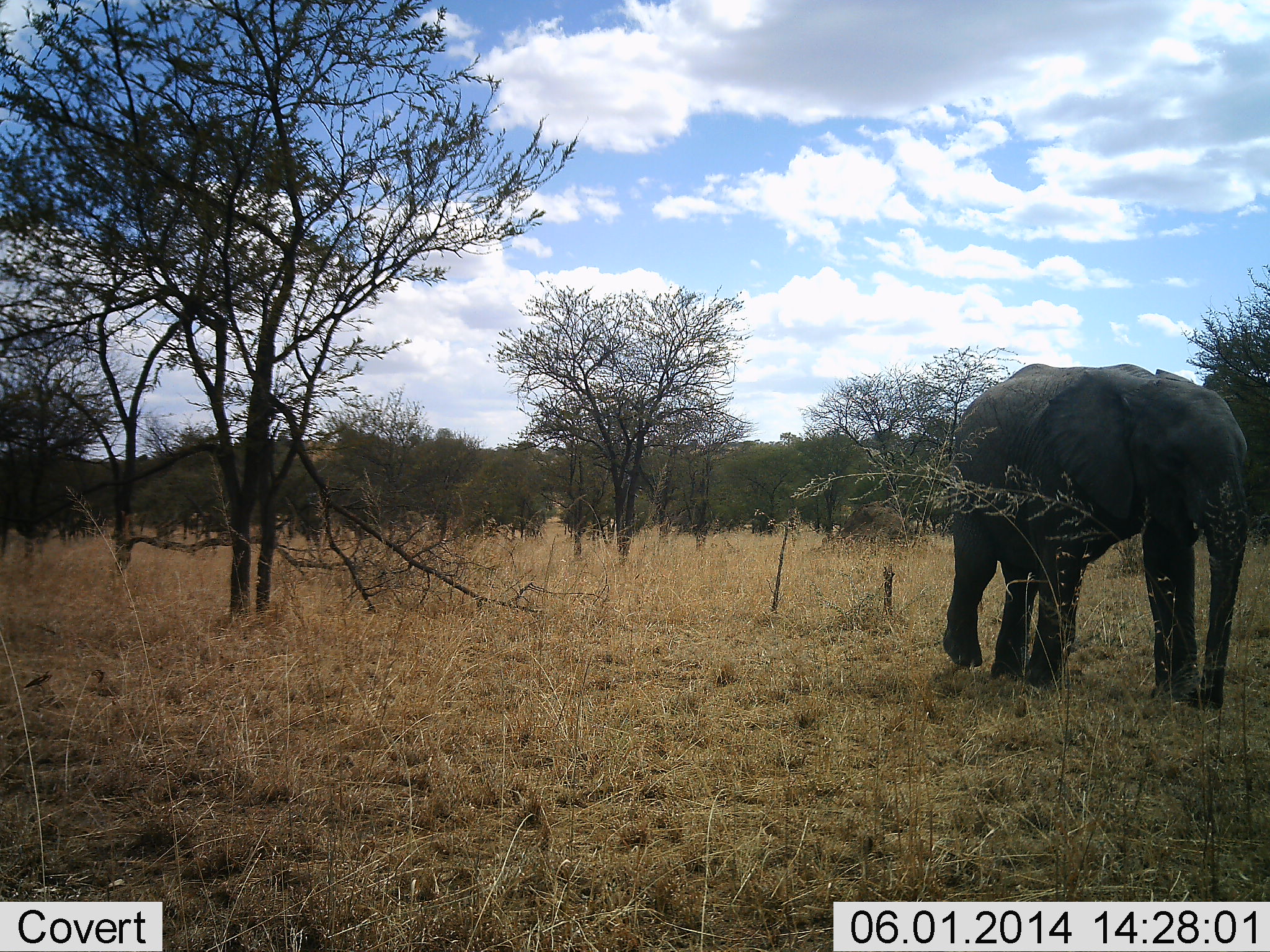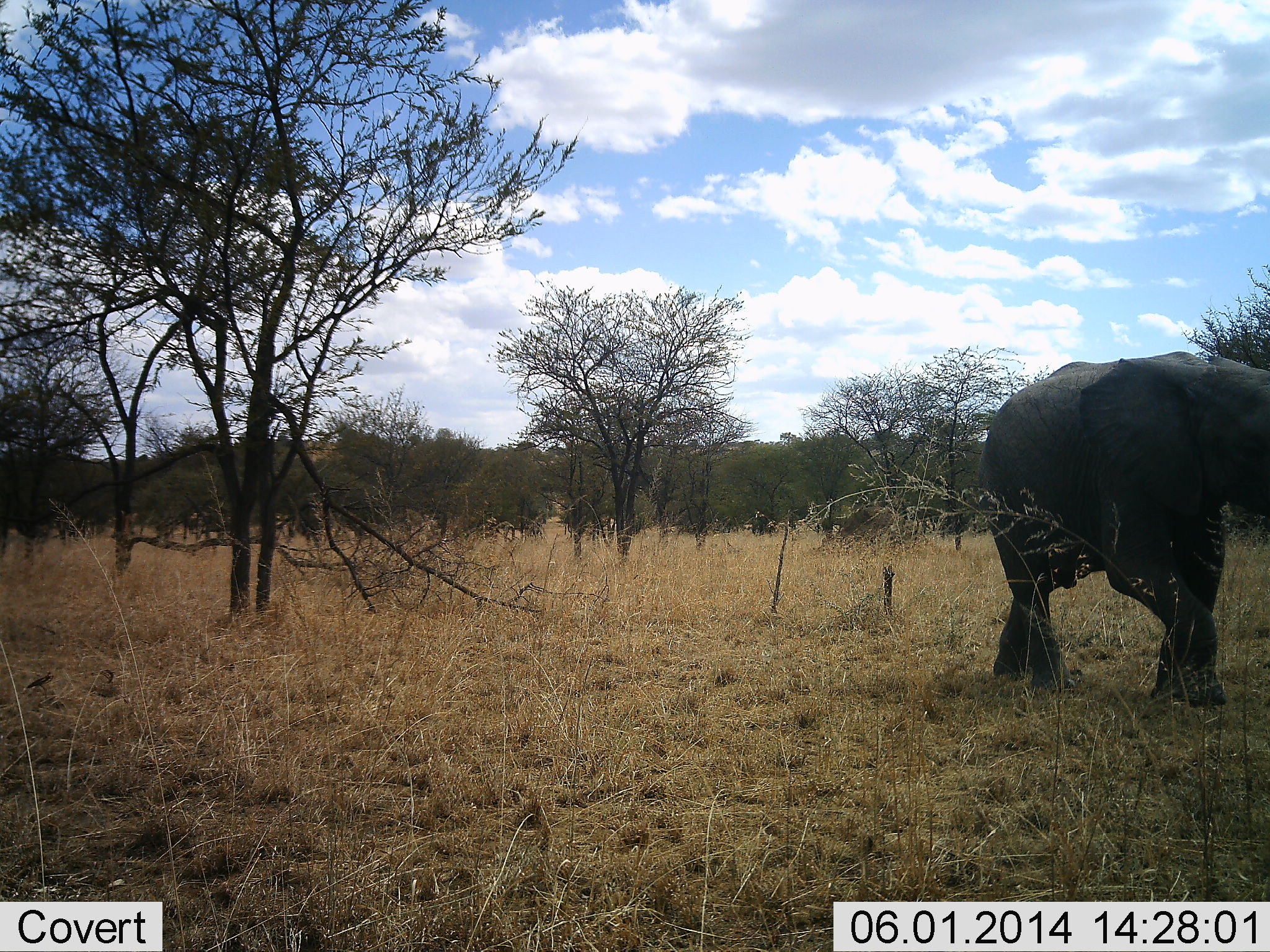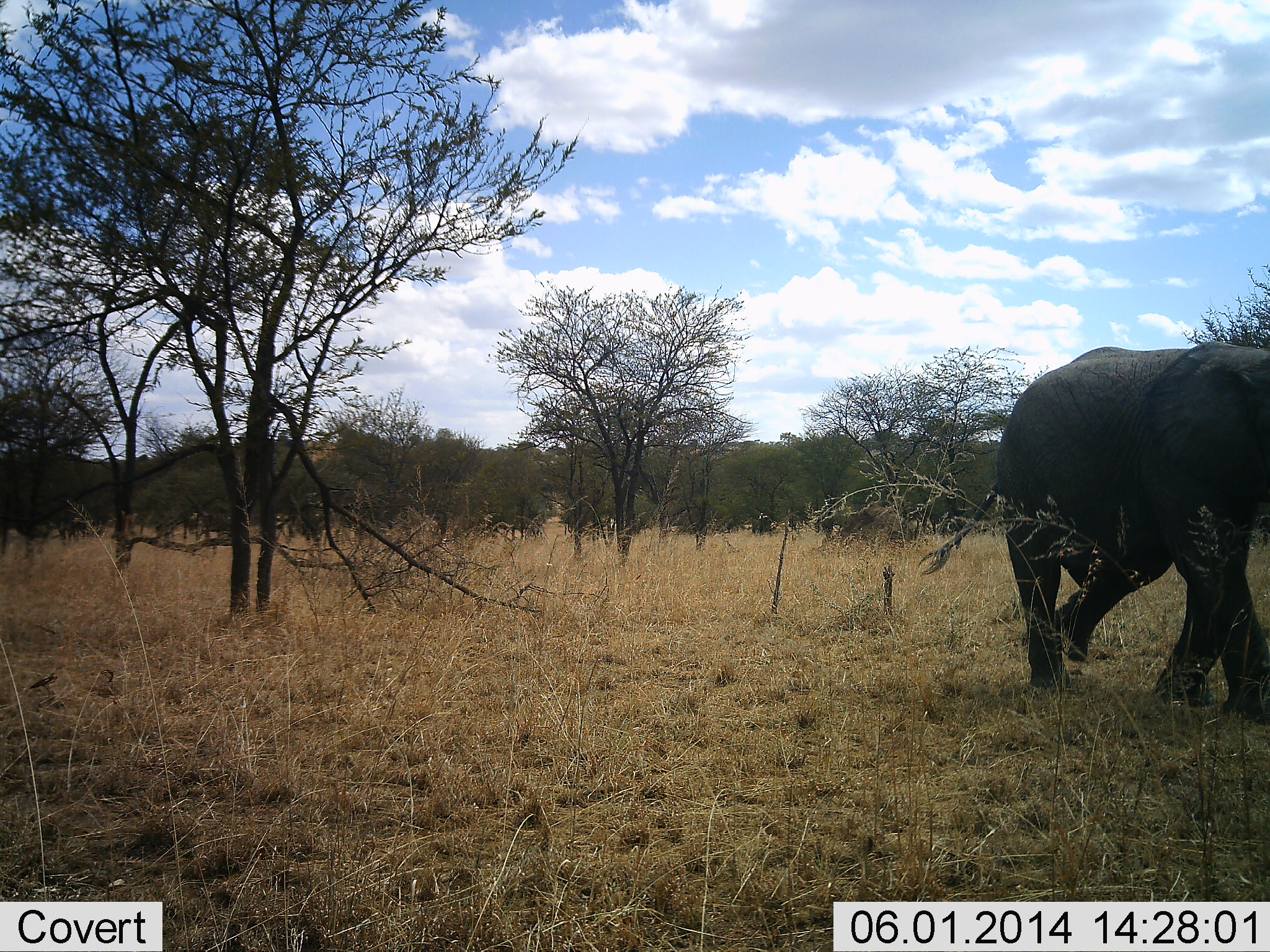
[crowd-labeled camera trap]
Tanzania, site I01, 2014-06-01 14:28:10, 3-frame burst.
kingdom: Animalia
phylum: Chordata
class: Mammalia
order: Proboscidea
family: Elephantidae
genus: Loxodonta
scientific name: Loxodonta africana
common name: african bush elephant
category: elephant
Elephant (african bush elephant) (Loxodonta africana), count 1. Behavior (volunteer vote fractions): standing 0%, resting 0%, moving 100%, interacting 0%. Young present (vote fraction): 10%. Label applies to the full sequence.